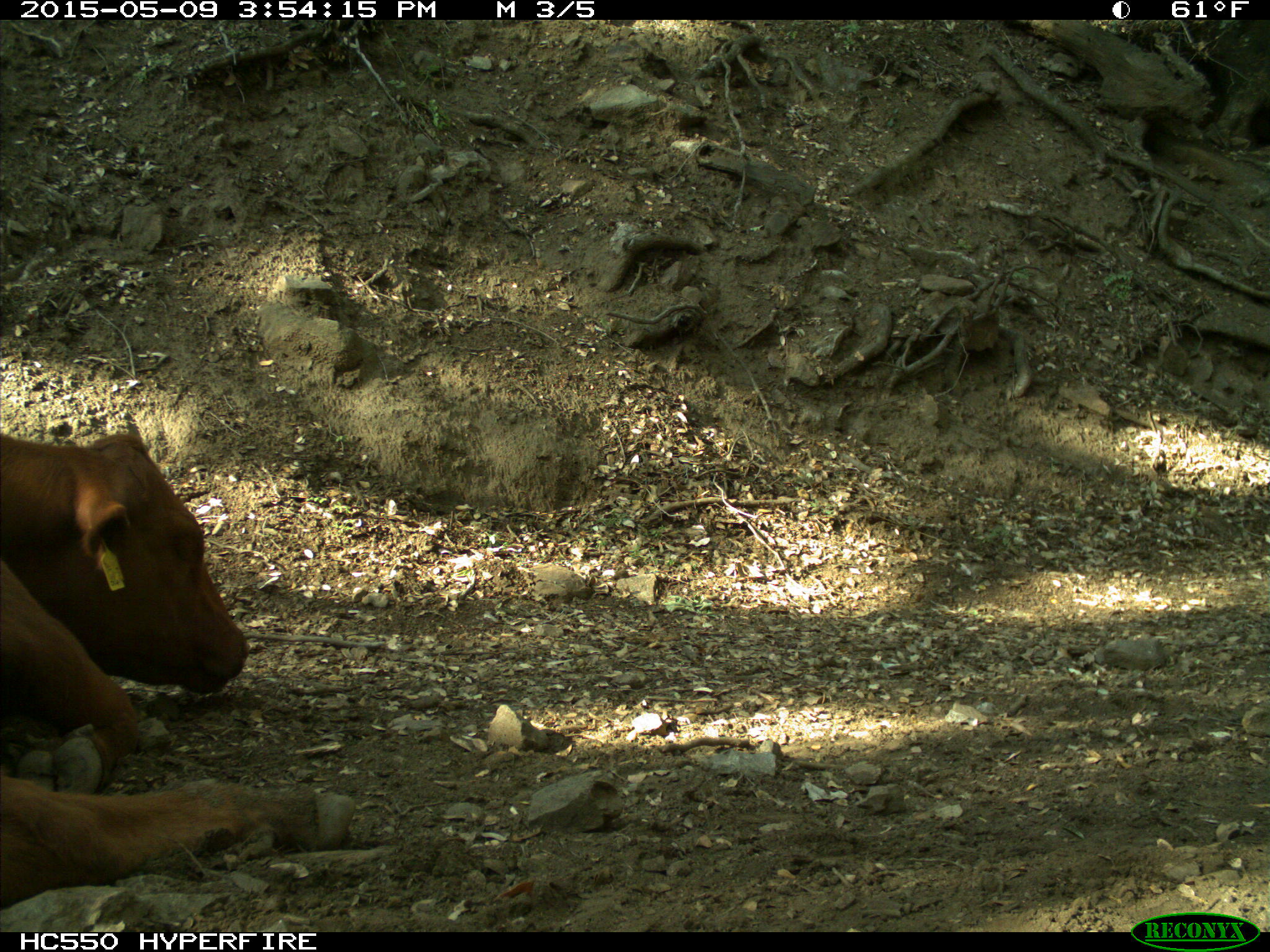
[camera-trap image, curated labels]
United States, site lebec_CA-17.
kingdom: Animalia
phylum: Chordata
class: Mammalia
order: Artiodactyla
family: Bovidae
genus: Bos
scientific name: Bos taurus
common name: domestic cow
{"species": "Bos taurus (domestic cow)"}